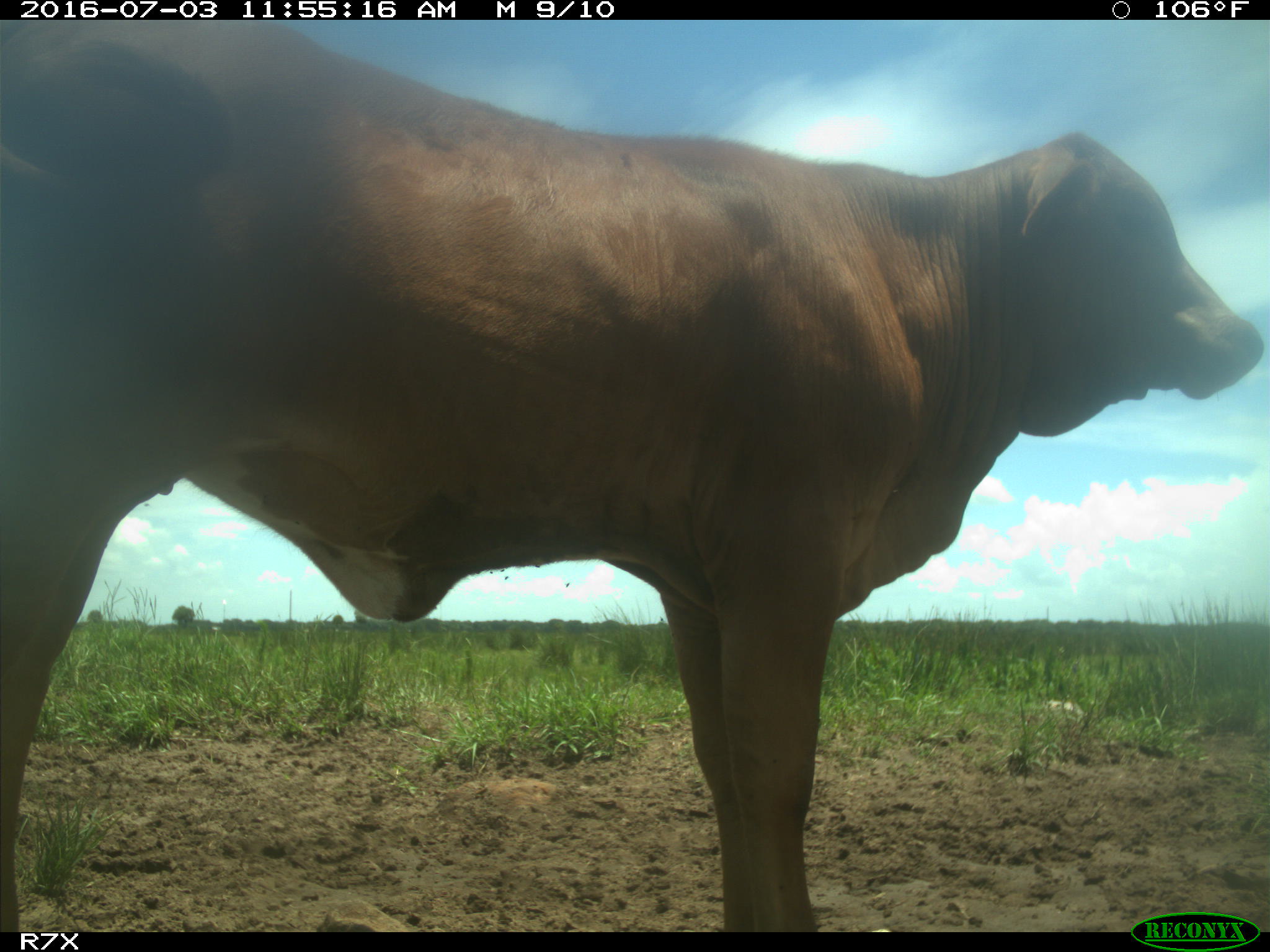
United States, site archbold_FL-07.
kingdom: Animalia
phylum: Chordata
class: Mammalia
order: Artiodactyla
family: Bovidae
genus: Bos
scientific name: Bos taurus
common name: domestic cow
Bos taurus (domestic cow).